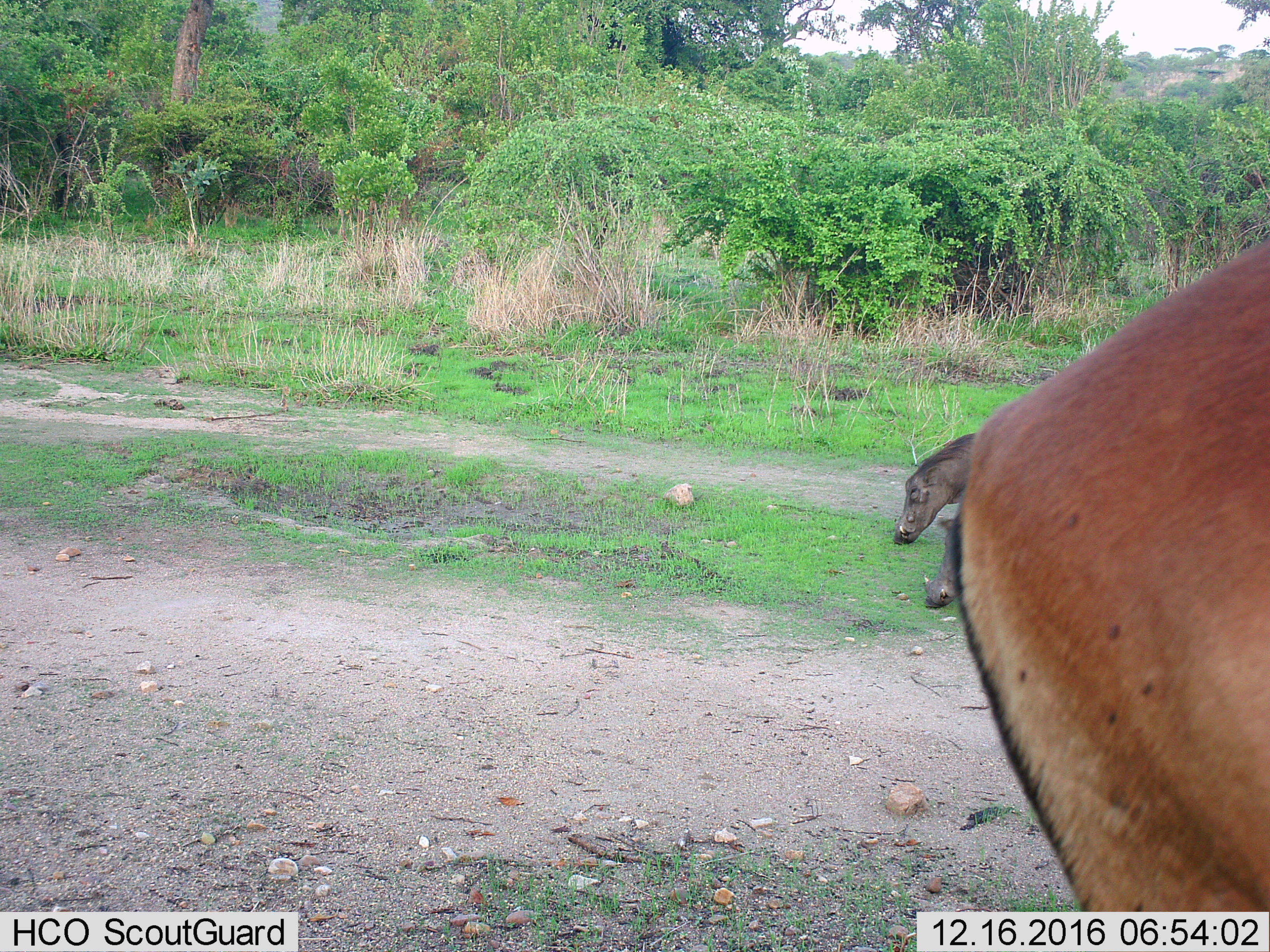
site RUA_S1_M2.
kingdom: Animalia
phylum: Chordata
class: Mammalia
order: Artiodactyla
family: Bovidae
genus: Aepyceros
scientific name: Aepyceros melampus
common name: impala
Impala (Aepyceros melampus), count 1. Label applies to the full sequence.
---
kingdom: Animalia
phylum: Chordata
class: Mammalia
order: Artiodactyla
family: Suidae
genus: Phacochoerus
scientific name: Phacochoerus africanus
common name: warthog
Warthog (Phacochoerus africanus), count 2. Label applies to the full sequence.